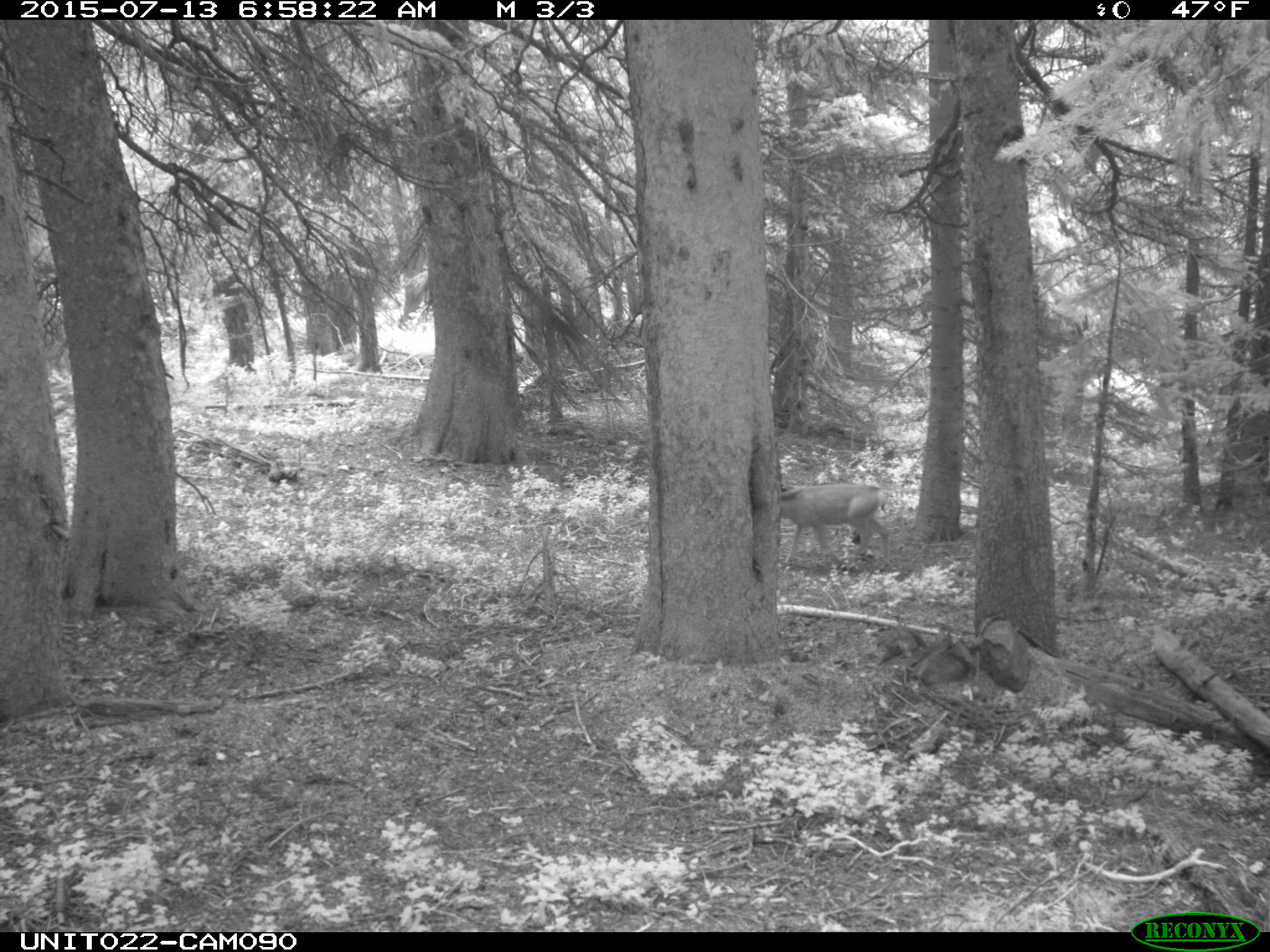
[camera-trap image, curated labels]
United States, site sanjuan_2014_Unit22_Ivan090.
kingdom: Animalia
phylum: Chordata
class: Mammalia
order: Artiodactyla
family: Cervidae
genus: Odocoileus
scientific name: Odocoileus hemionus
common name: mule deer